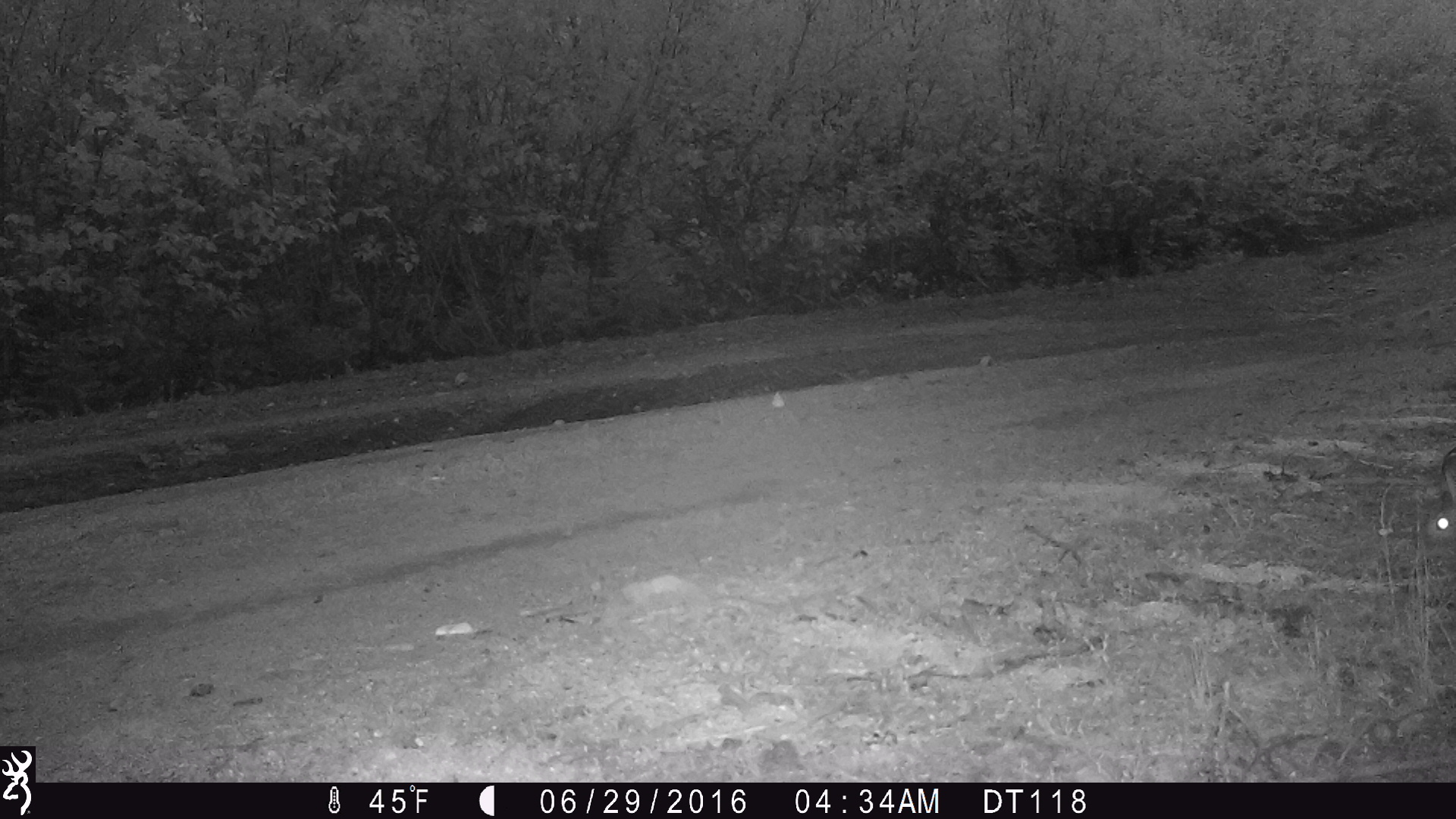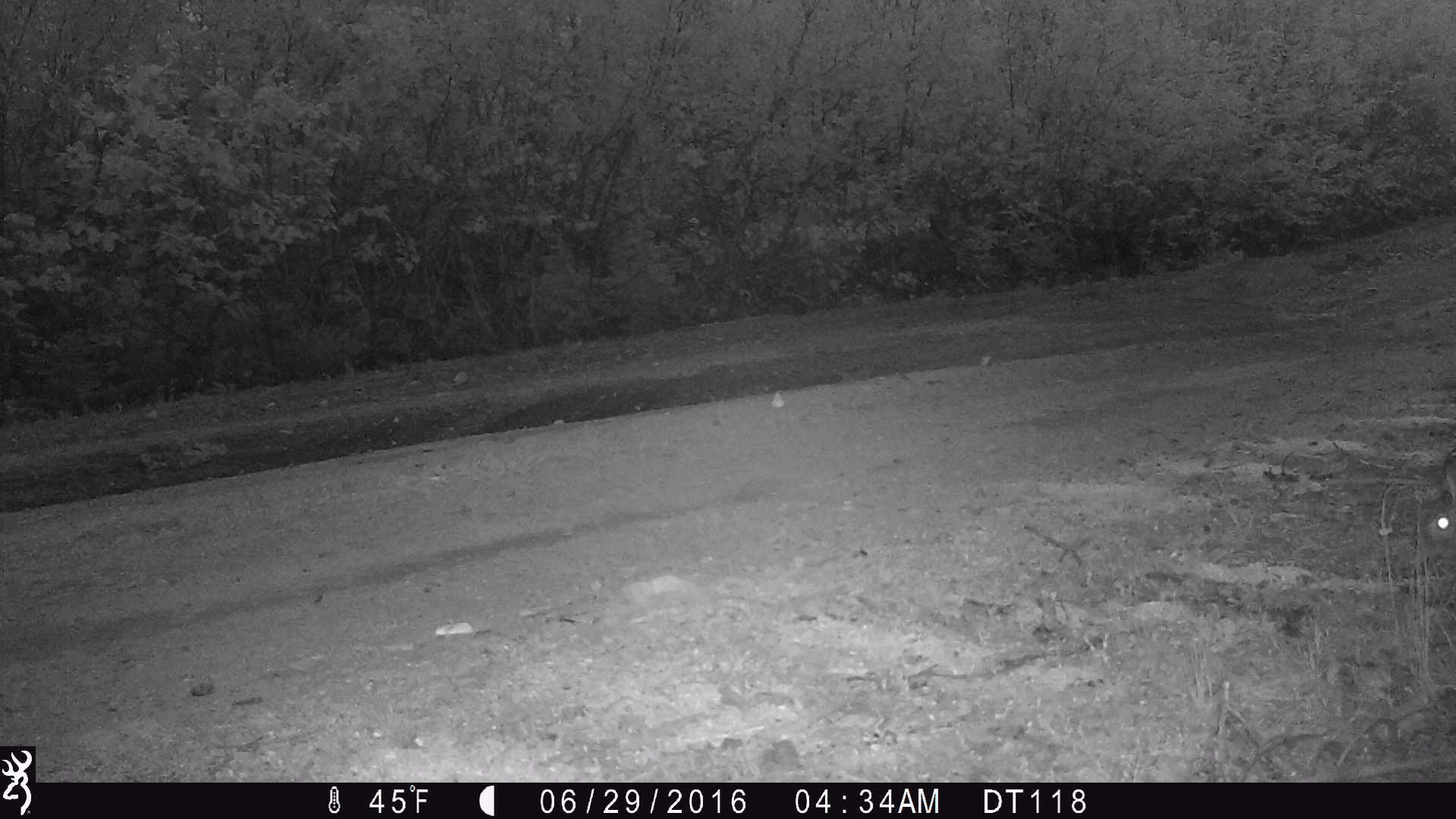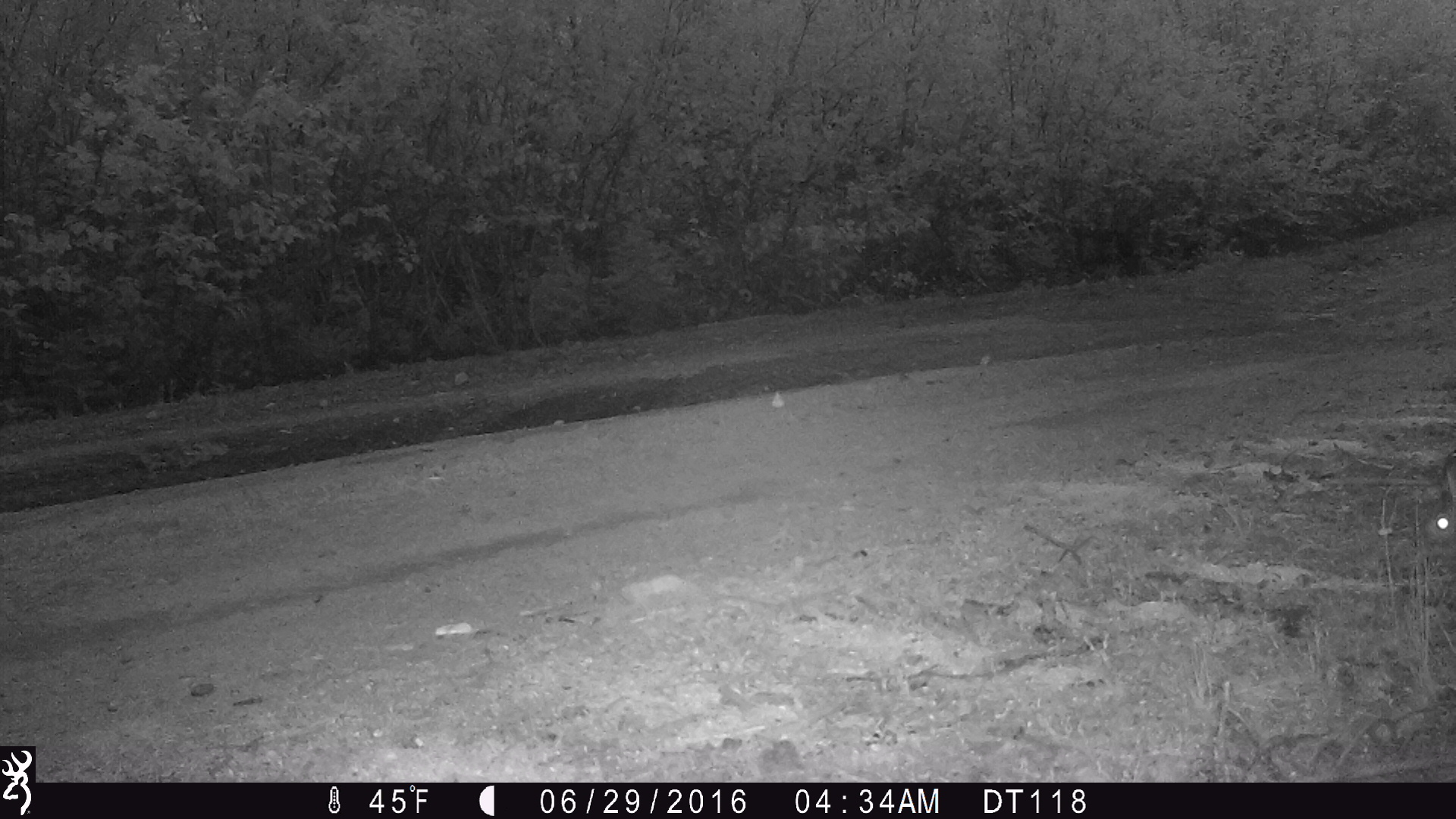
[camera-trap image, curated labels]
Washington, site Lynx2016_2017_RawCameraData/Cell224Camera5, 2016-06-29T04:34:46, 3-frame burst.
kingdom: Animalia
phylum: Chordata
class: Mammalia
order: Lagomorpha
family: Leporidae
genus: Lepus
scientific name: Lepus americanus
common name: snowshoe hare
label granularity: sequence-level